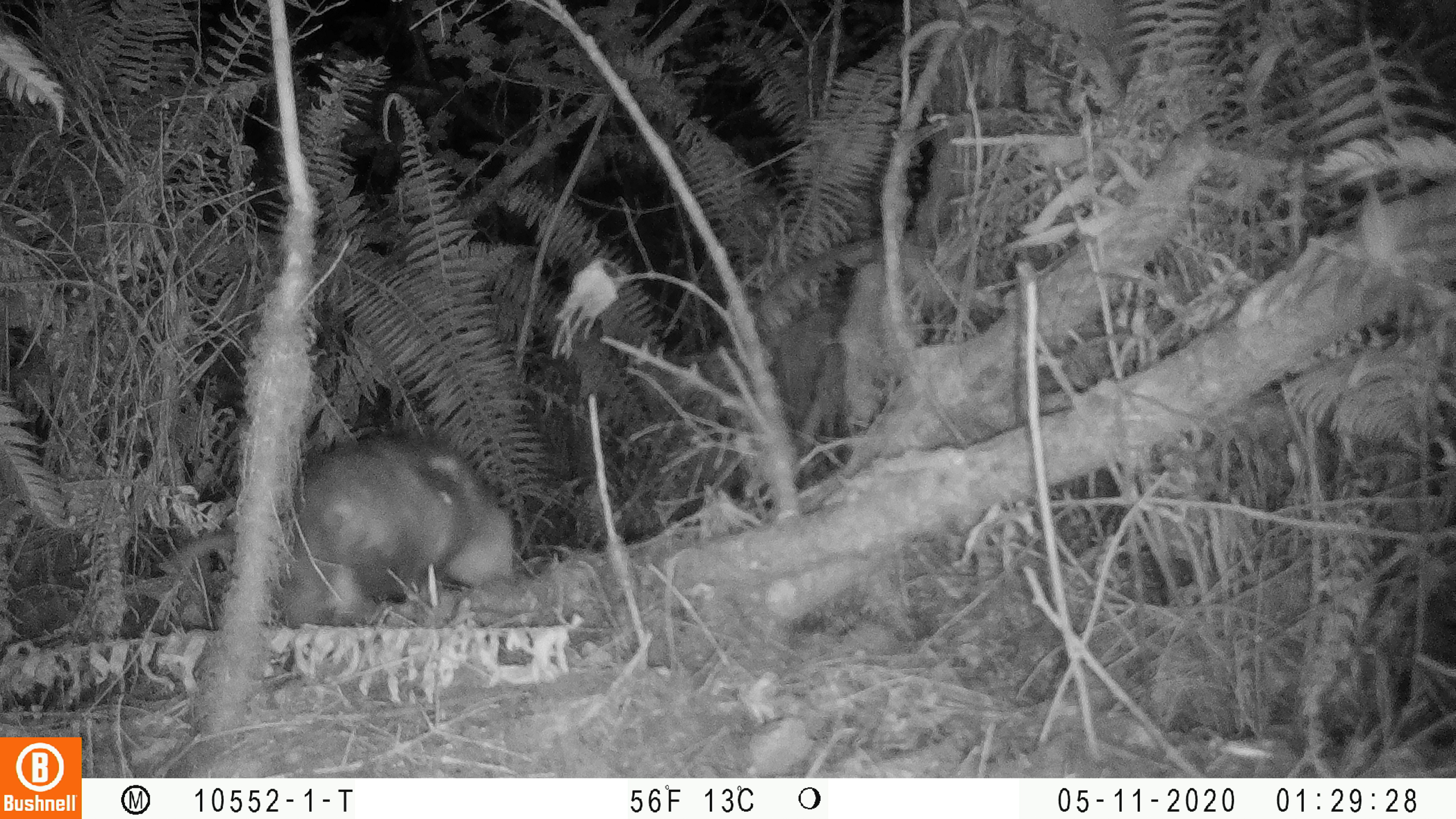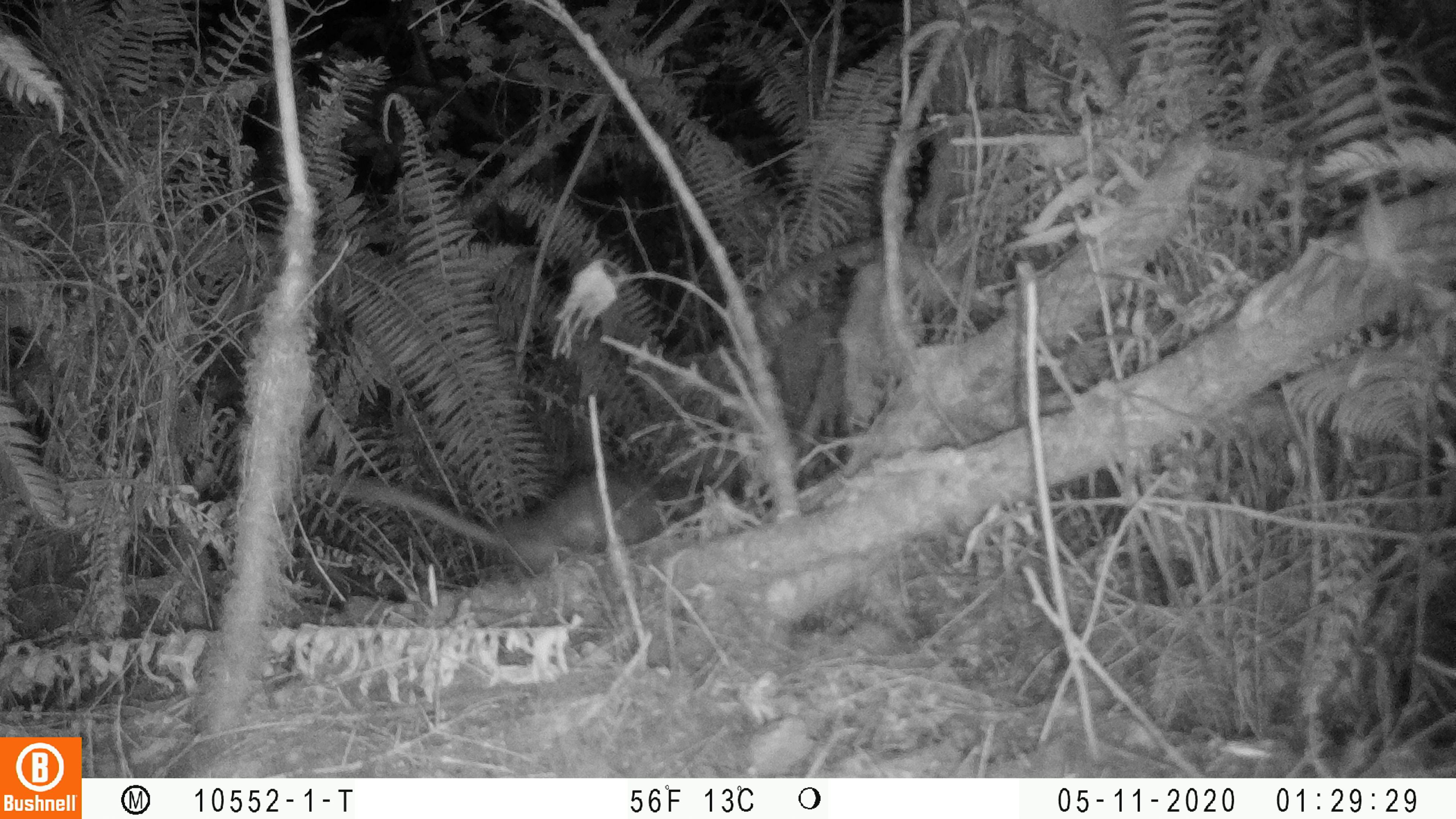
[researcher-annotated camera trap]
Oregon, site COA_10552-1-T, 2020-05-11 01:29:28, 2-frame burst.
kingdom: Animalia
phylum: Chordata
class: Mammalia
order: Didelphimorphia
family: Didelphidae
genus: Didelphis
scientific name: Didelphis virginiana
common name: virginia opossum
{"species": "virginia opossum (Didelphis virginiana)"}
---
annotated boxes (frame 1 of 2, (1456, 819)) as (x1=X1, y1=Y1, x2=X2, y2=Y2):
virginia opossum: (x1=161, y1=436, x2=518, y2=620)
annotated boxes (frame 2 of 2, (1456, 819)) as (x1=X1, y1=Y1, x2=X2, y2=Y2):
virginia opossum: (x1=295, y1=464, x2=683, y2=583)